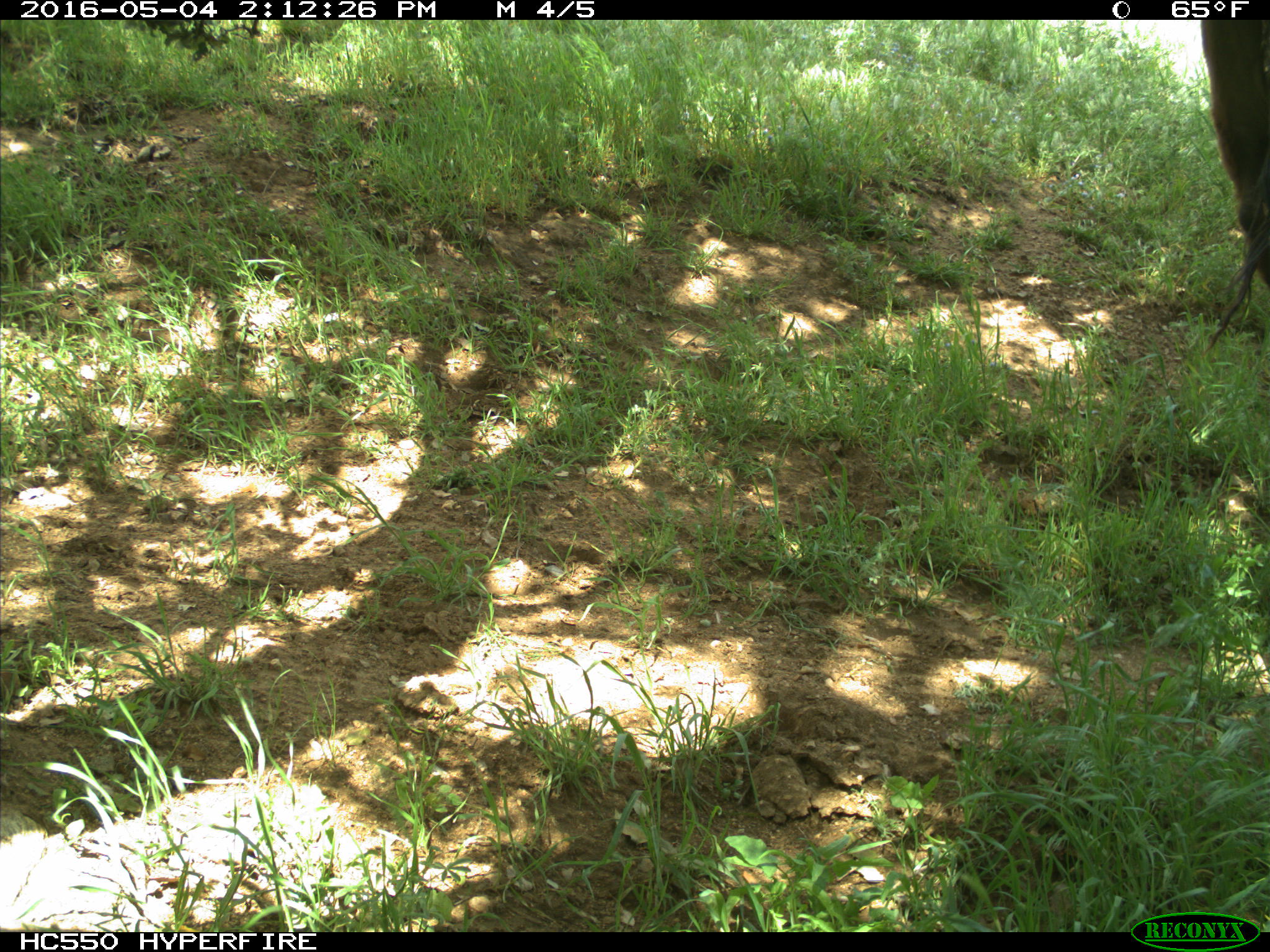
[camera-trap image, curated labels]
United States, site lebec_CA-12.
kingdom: Animalia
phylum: Chordata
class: Mammalia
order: Artiodactyla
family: Bovidae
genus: Bos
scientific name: Bos taurus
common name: domestic cow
Bos taurus (domestic cow).